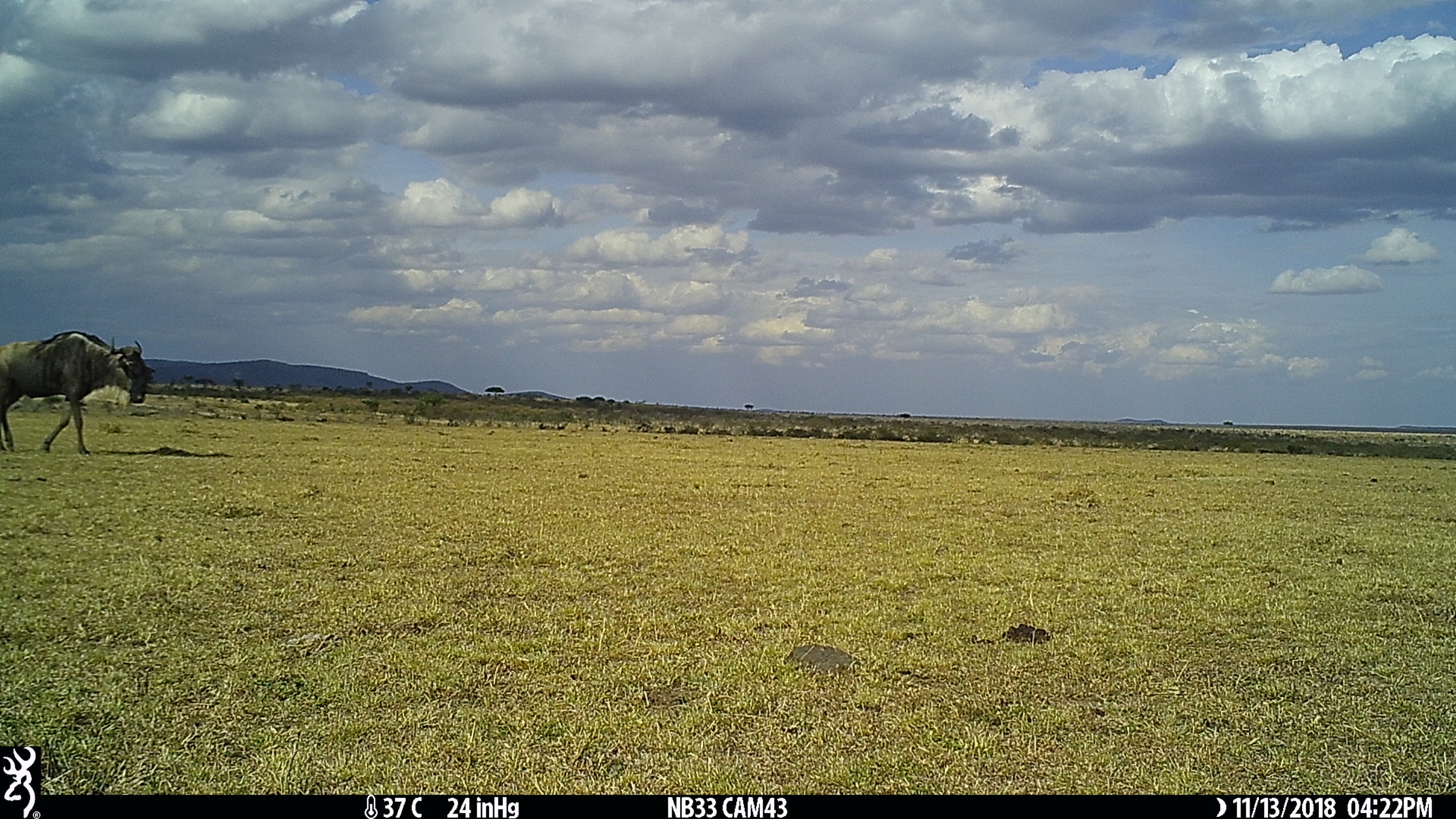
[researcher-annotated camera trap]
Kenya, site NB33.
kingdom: Animalia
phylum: Chordata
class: Mammalia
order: Artiodactyla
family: Bovidae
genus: Connochaetes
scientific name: Connochaetes taurinus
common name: blue wildebeest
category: wildebeest